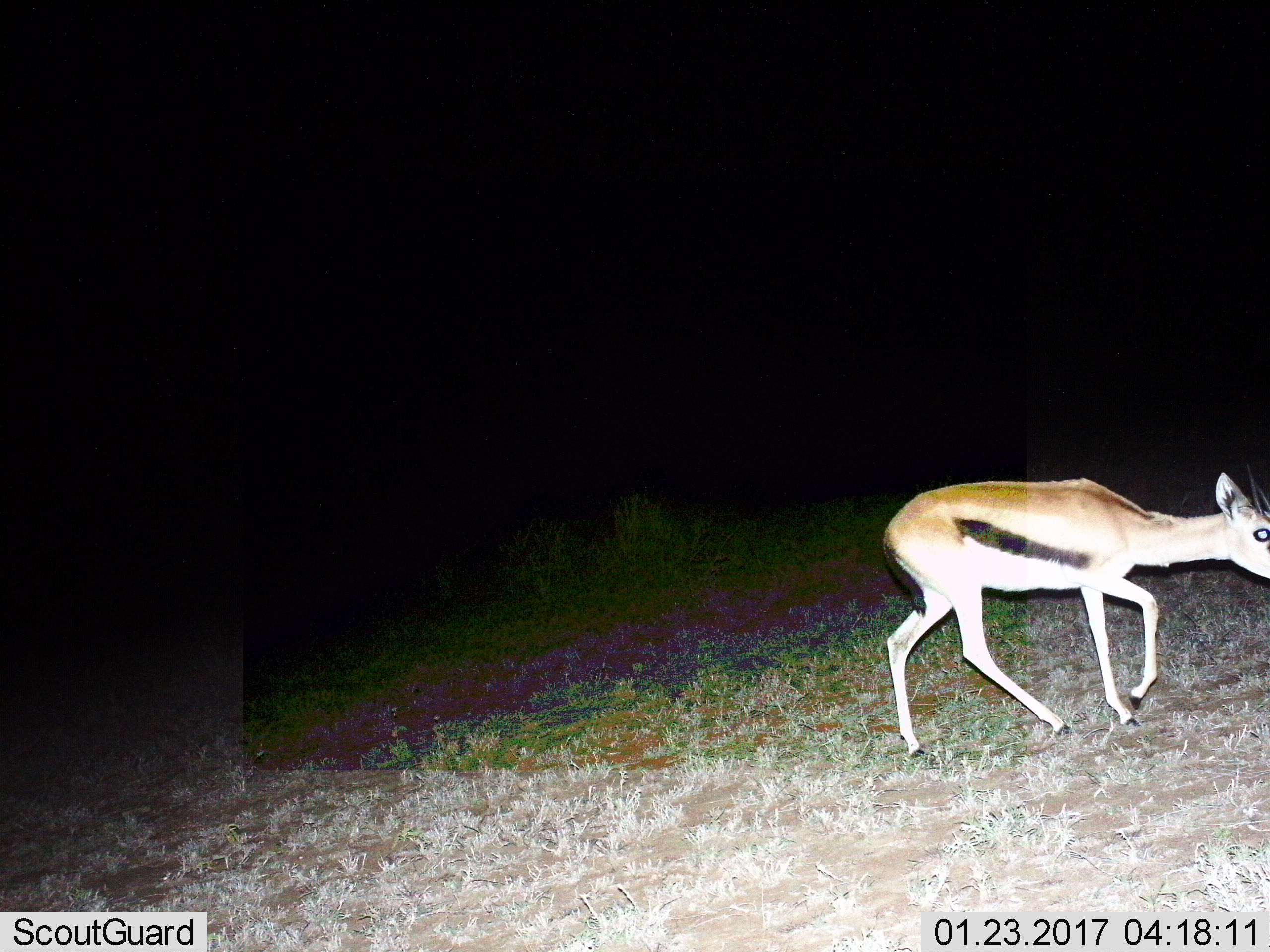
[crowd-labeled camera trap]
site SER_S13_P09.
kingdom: Animalia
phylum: Chordata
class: Mammalia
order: Artiodactyla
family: Bovidae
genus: Eudorcas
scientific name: Eudorcas thomsonii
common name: thomson's gazelle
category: gazellethomsons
Gazellethomsons (thomson's gazelle) (Eudorcas thomsonii), count 1. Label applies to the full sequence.